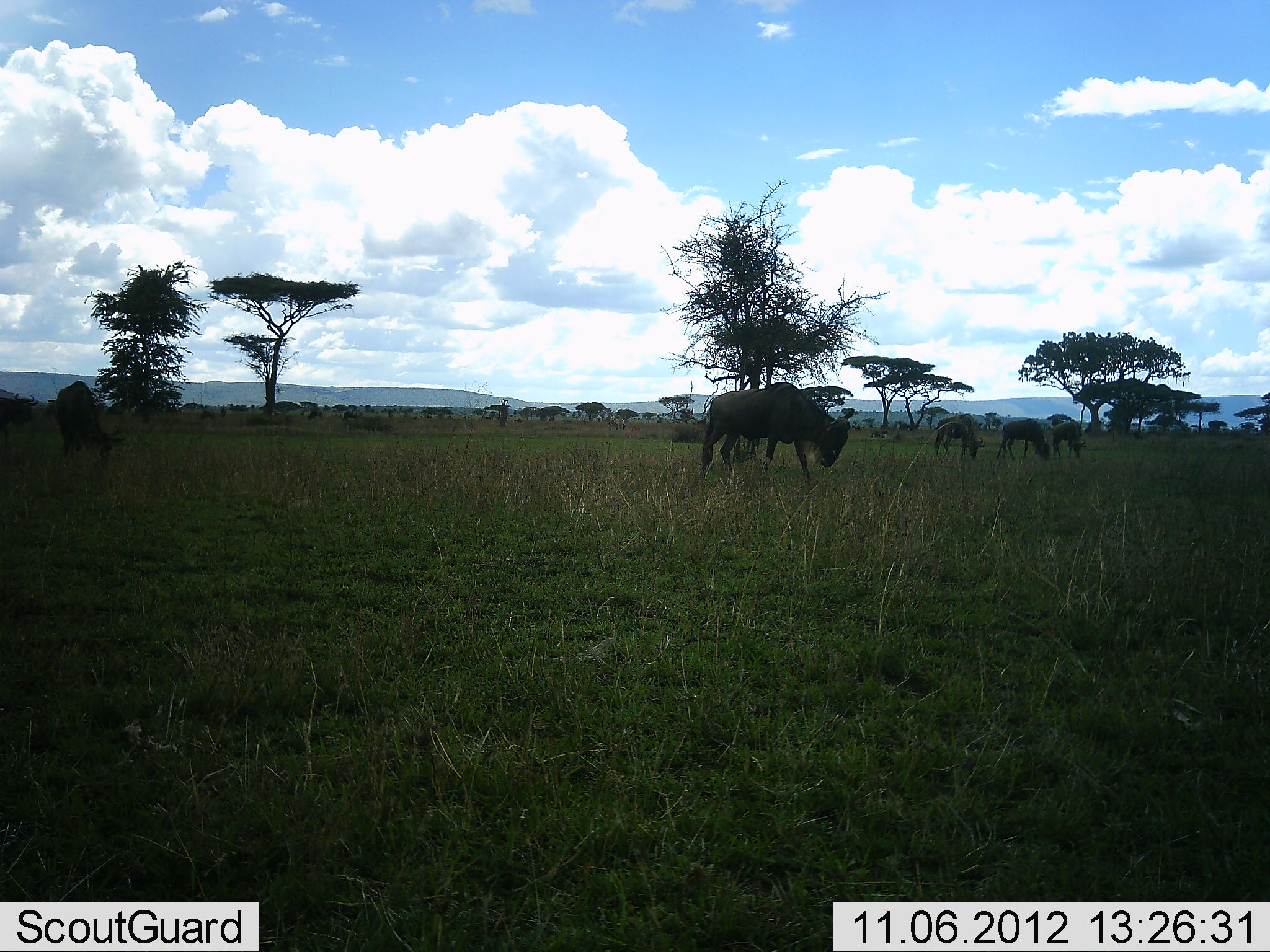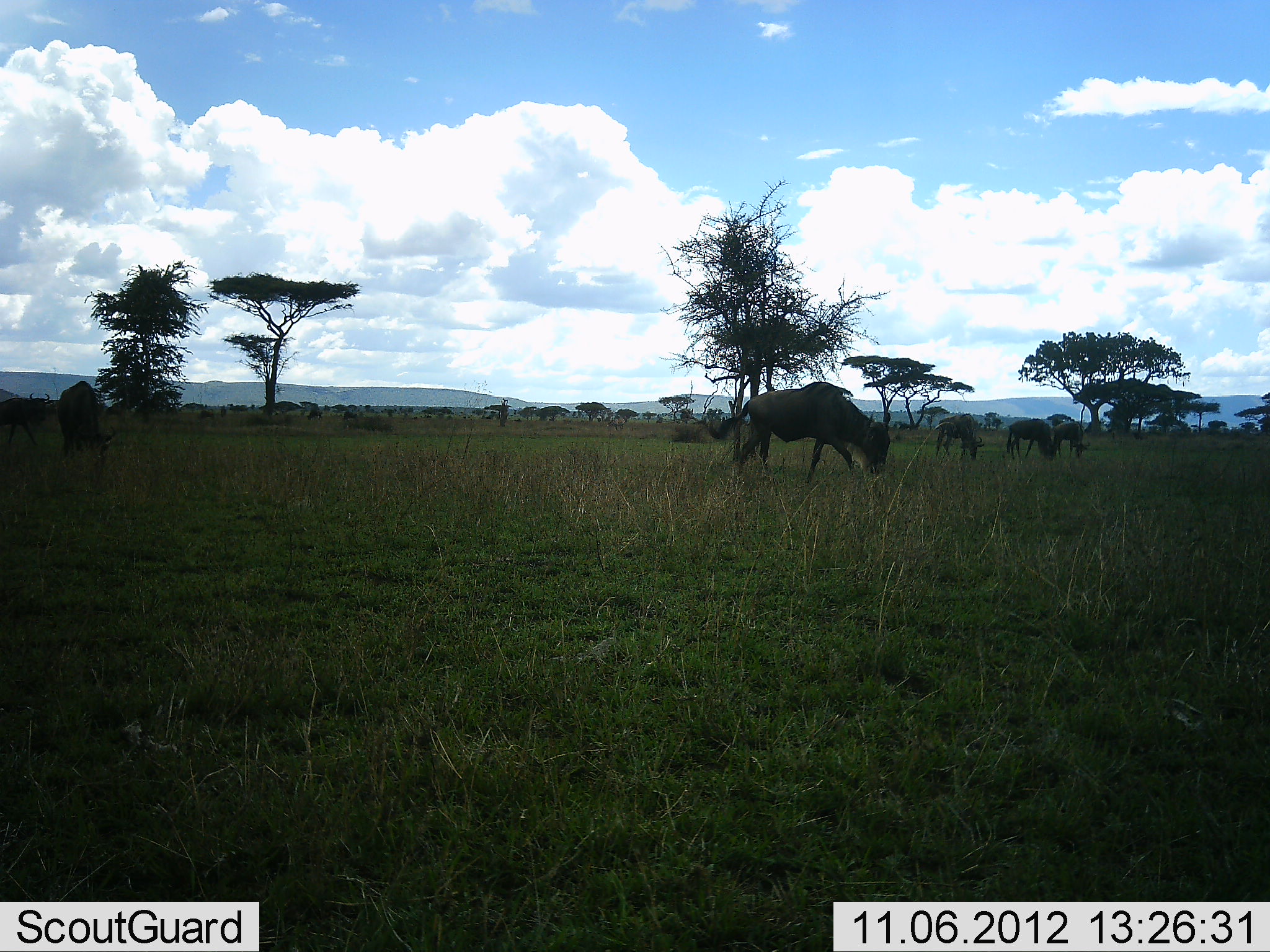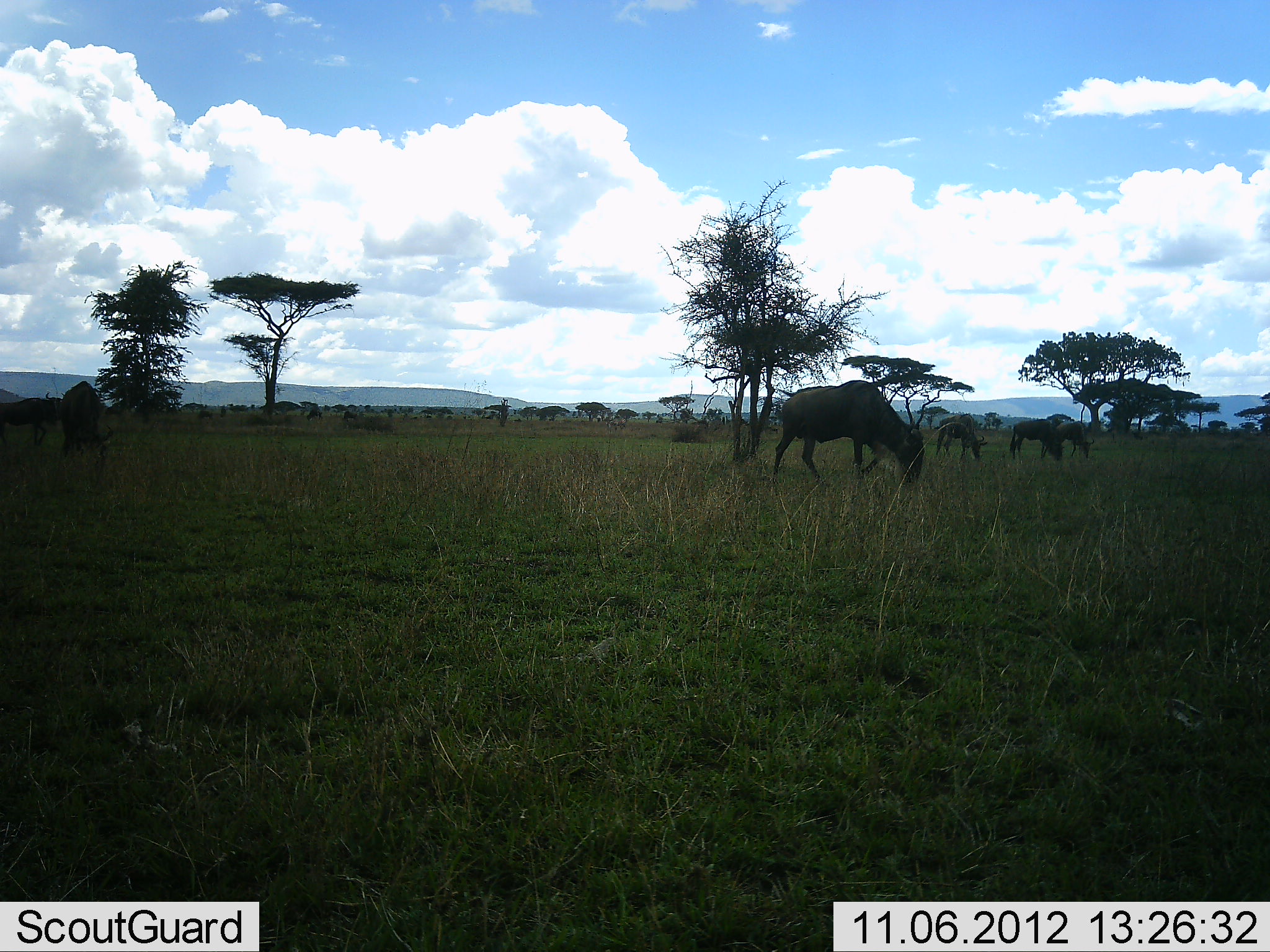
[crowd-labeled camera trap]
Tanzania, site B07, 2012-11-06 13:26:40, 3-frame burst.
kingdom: Animalia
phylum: Chordata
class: Mammalia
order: Artiodactyla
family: Bovidae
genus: Connochaetes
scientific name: Connochaetes taurinus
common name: blue wildebeest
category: wildebeest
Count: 6.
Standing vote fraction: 20%.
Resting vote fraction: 0%.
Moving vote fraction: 50%.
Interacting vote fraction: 0%.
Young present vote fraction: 0%.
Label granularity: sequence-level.